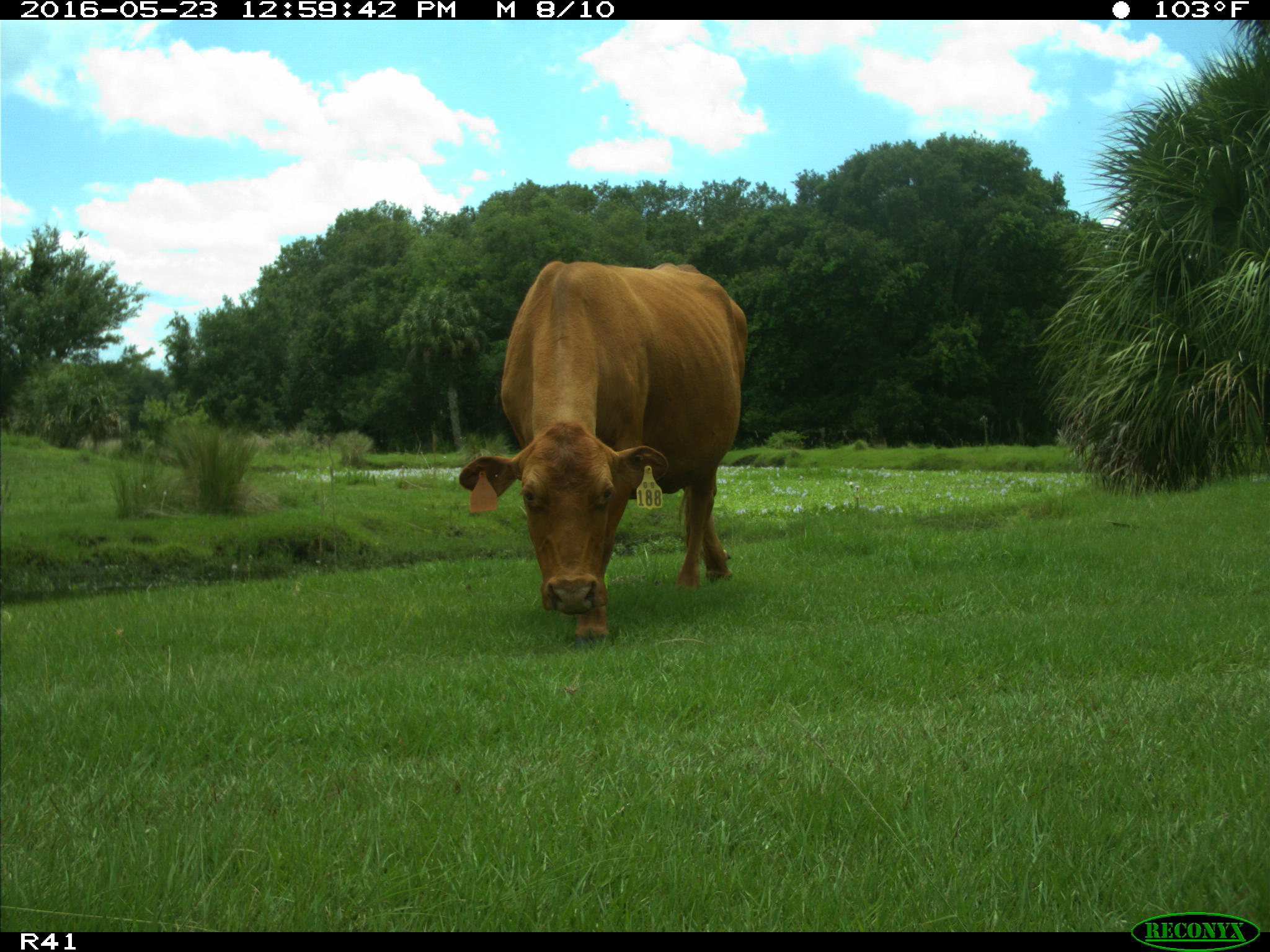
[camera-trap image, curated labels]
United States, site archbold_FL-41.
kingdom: Animalia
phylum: Chordata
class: Mammalia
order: Artiodactyla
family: Bovidae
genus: Bos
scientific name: Bos taurus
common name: domestic cow